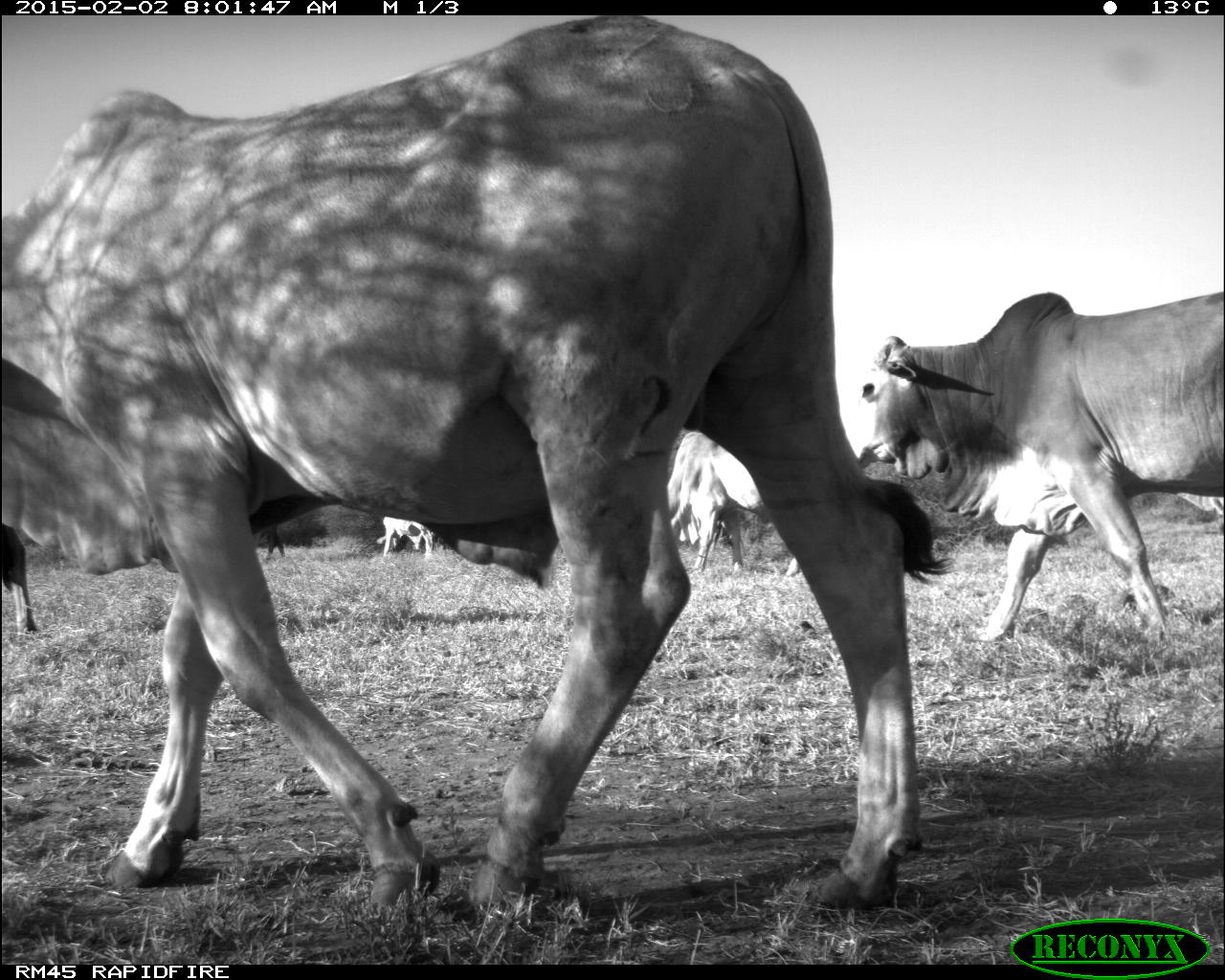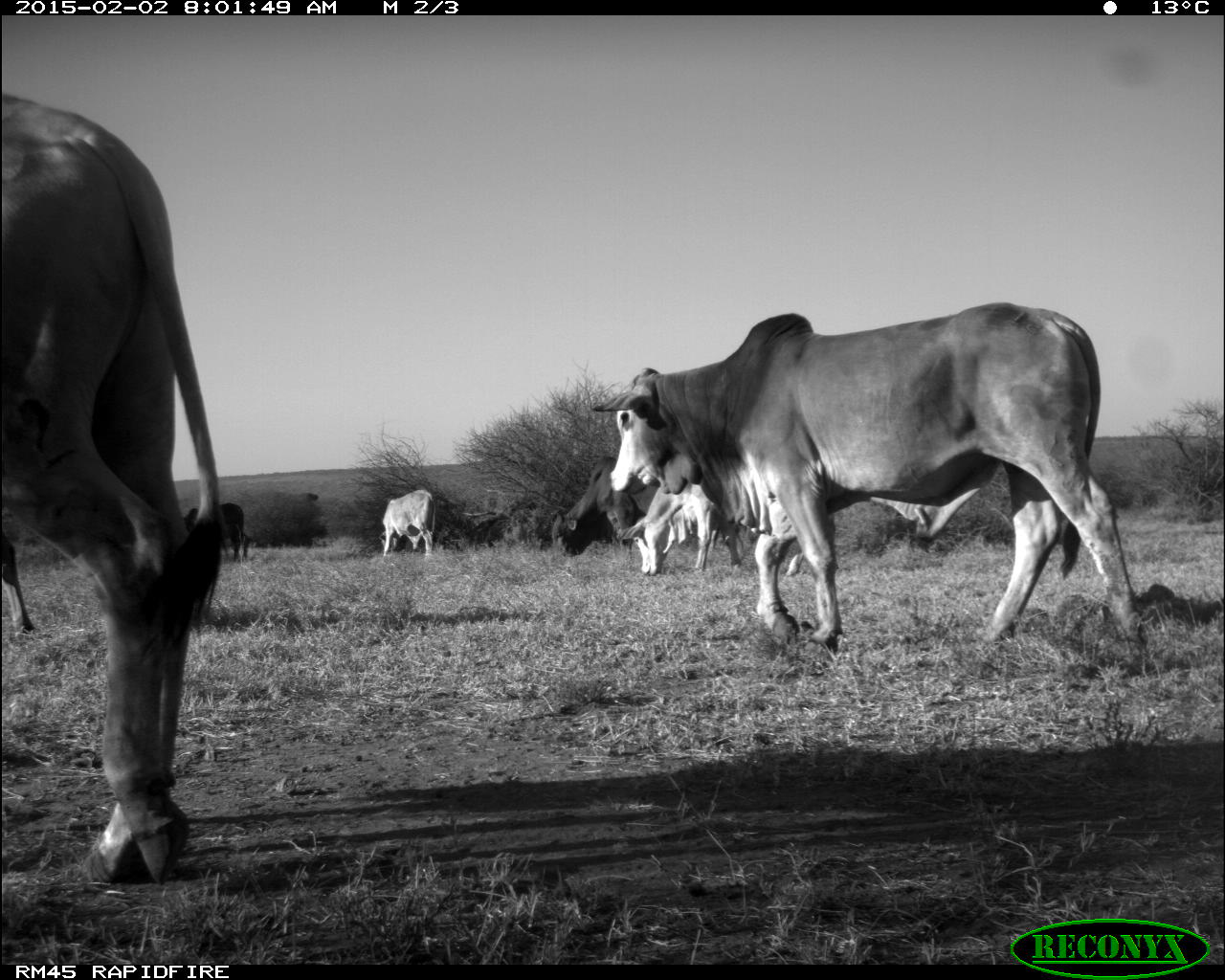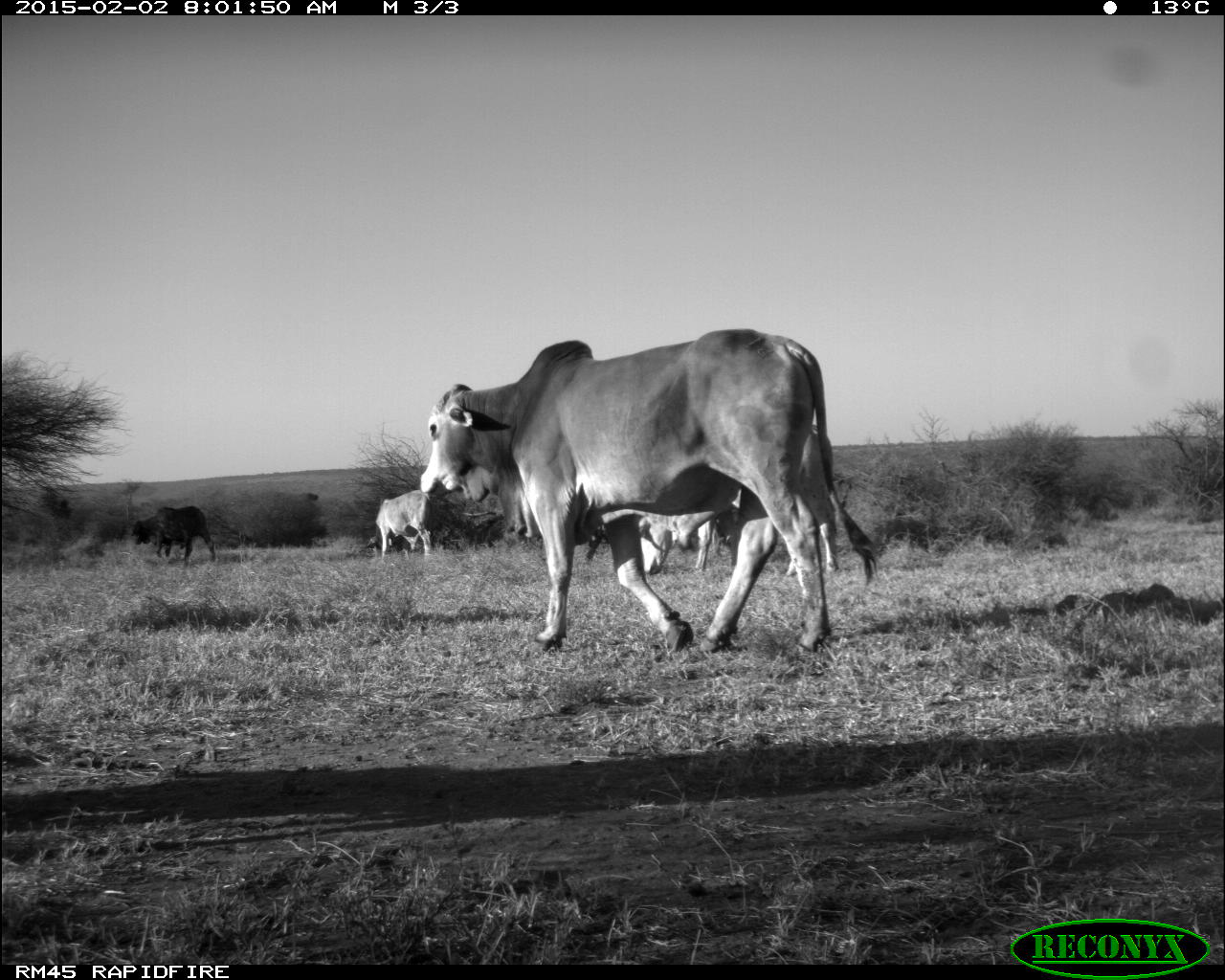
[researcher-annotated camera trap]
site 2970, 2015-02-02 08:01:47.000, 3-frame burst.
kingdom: Animalia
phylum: Chordata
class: Mammalia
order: Artiodactyla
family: Bovidae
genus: Bos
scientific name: Bos taurus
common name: domestic cattle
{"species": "Bos taurus (domestic cattle)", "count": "17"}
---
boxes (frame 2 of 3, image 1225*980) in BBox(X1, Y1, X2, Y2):
bos taurus: BBox(593, 300, 1140, 653); BBox(1, 98, 246, 879); BBox(621, 473, 807, 574); BBox(551, 467, 725, 558); BBox(179, 503, 251, 560); BBox(380, 489, 437, 557); BBox(0, 535, 35, 630)